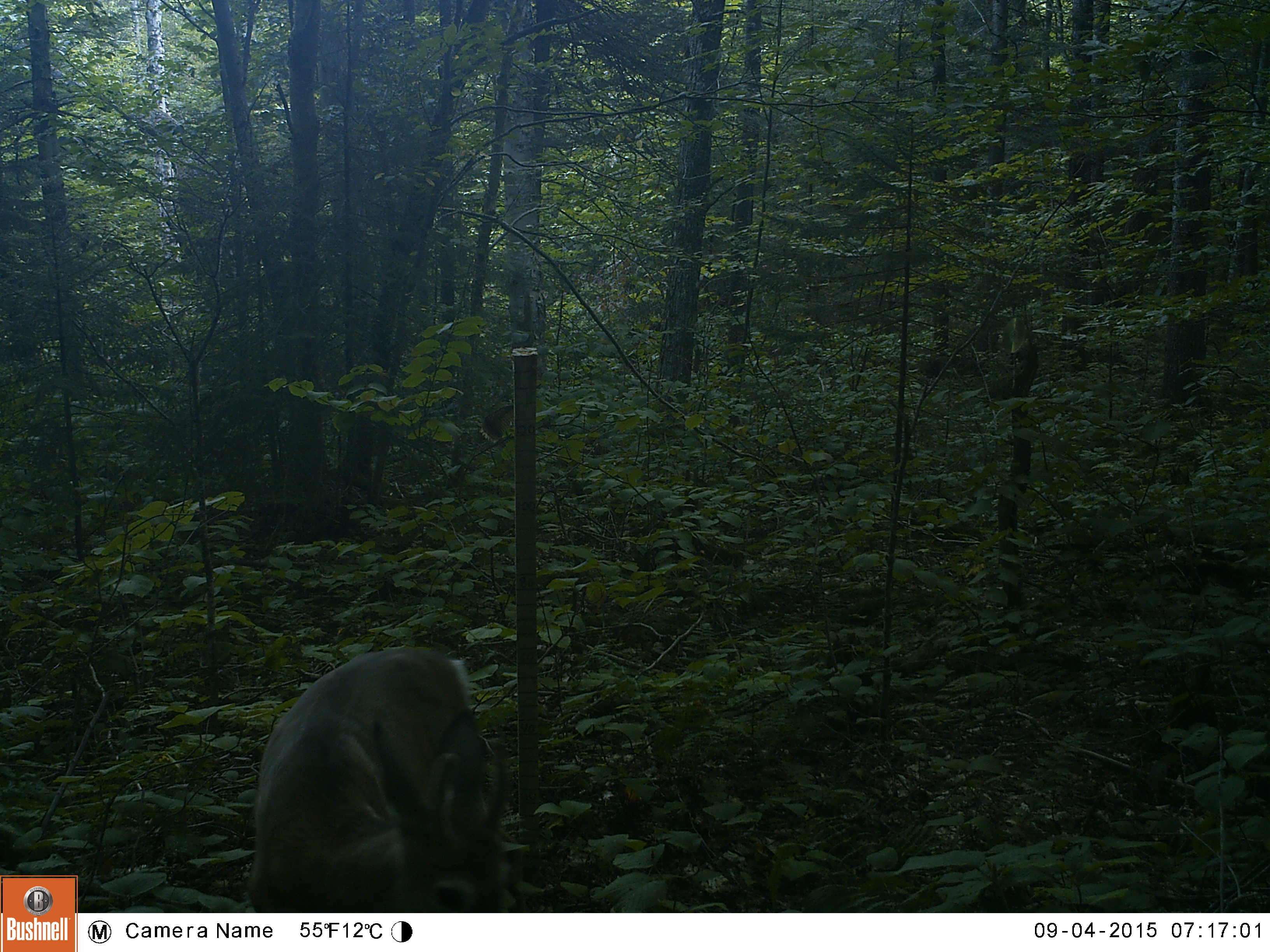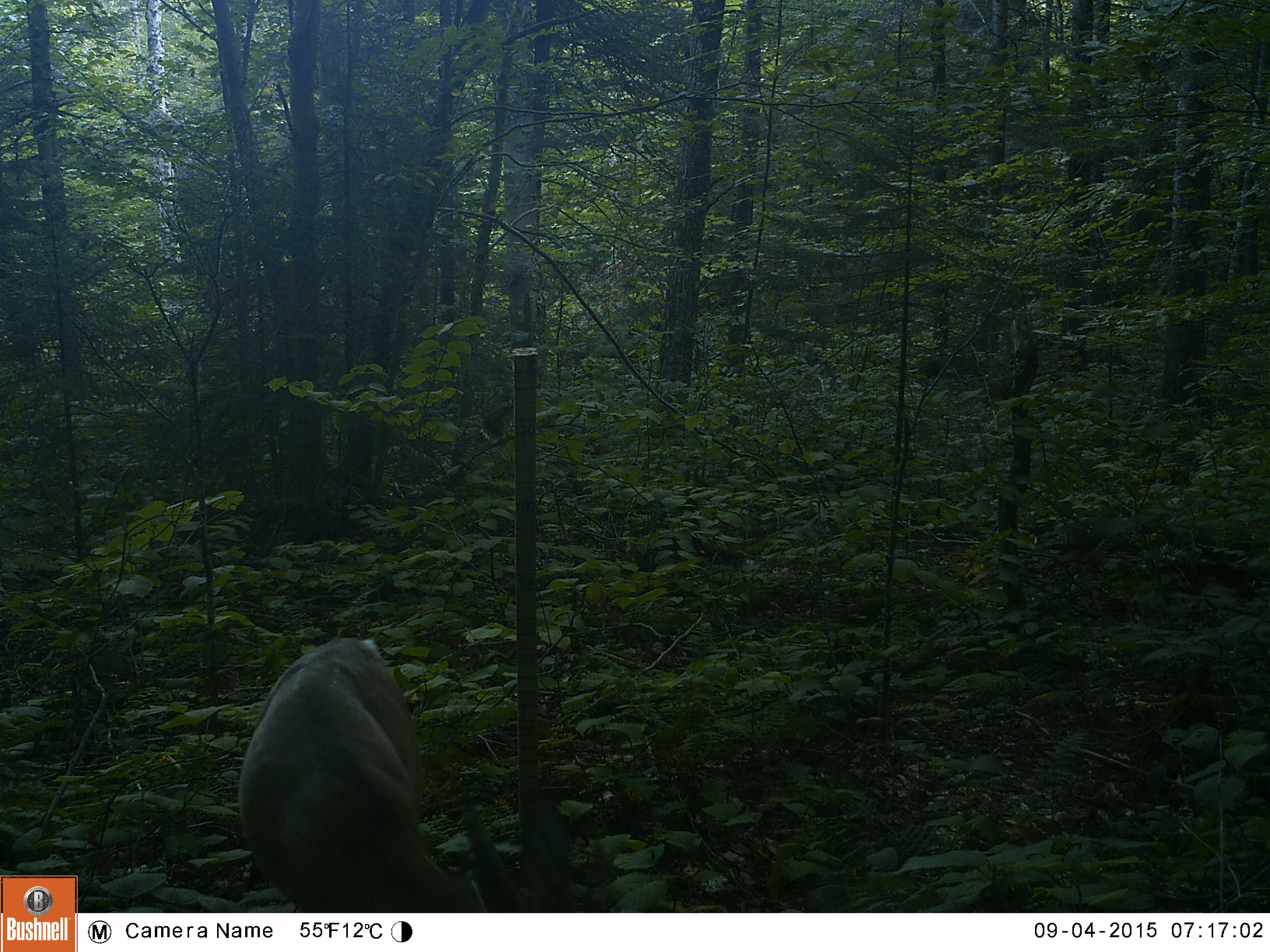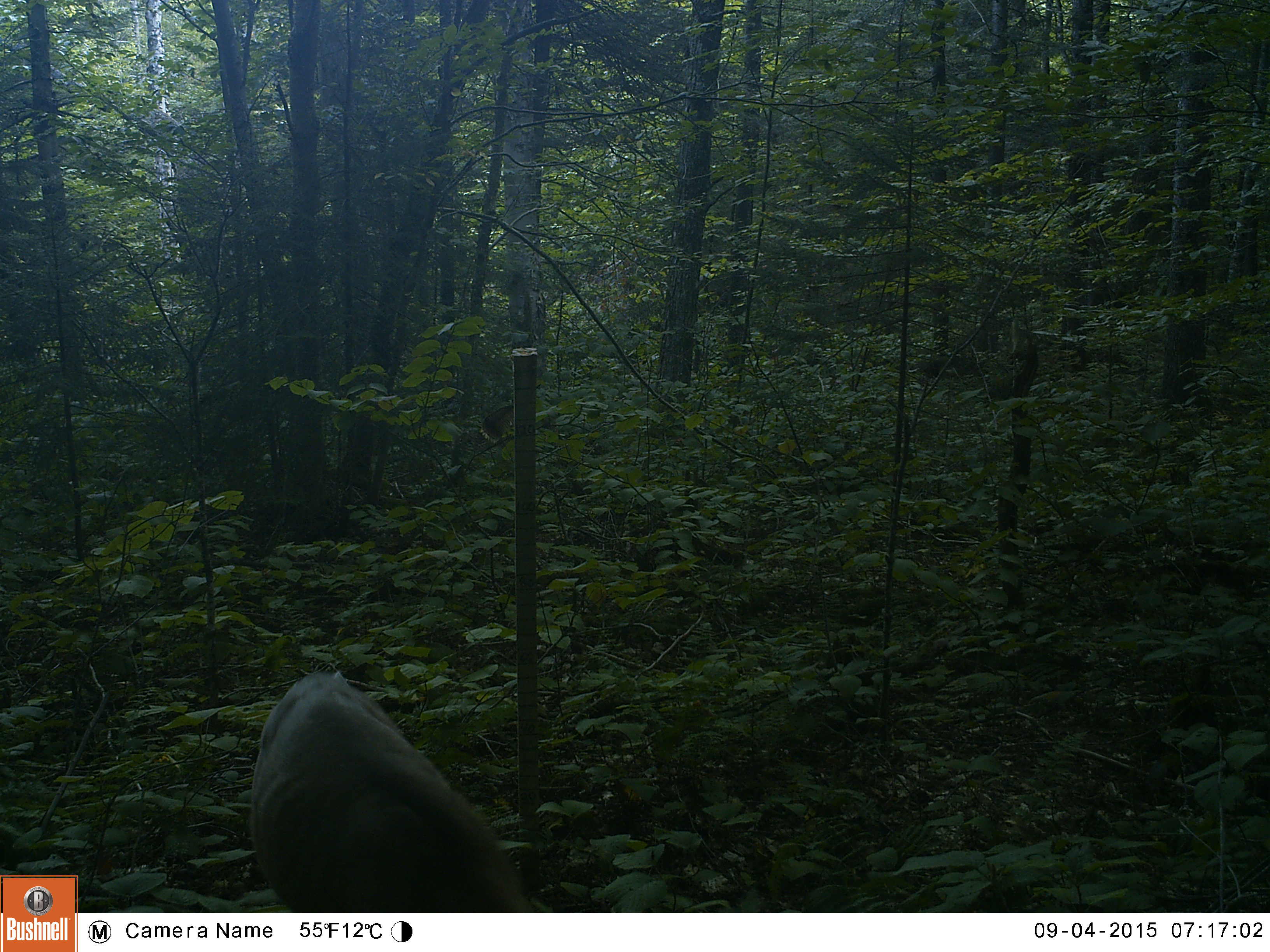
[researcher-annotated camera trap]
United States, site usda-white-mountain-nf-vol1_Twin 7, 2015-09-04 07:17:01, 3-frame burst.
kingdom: Animalia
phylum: Chordata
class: Mammalia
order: Artiodactyla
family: Cervidae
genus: Odocoileus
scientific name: Odocoileus virginianus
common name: white-tailed deer